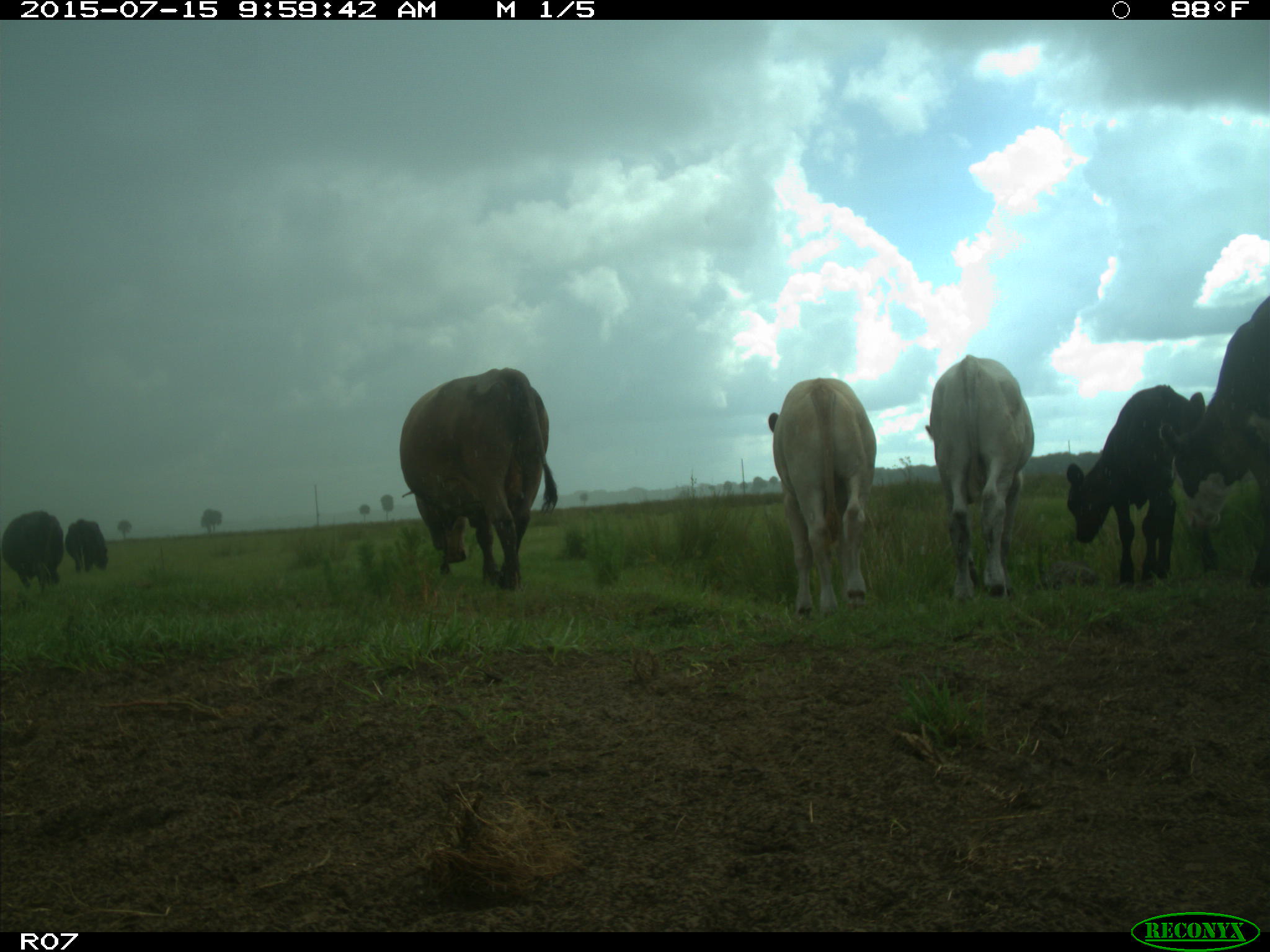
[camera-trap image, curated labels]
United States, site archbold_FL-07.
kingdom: Animalia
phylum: Chordata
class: Mammalia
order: Artiodactyla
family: Bovidae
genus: Bos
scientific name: Bos taurus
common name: domestic cow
Bos taurus (domestic cow).